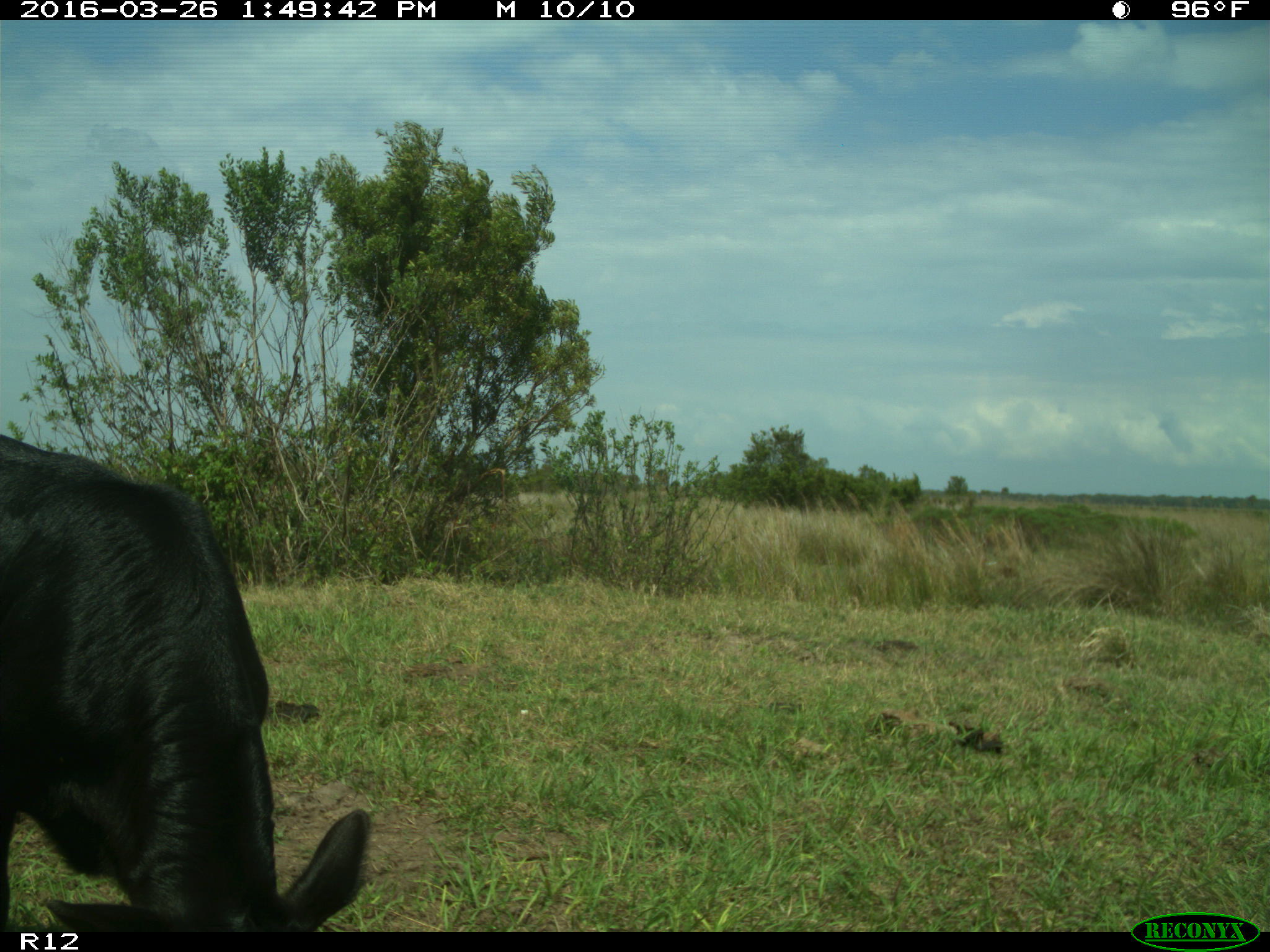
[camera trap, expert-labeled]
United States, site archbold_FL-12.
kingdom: Animalia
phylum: Chordata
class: Mammalia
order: Artiodactyla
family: Bovidae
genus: Bos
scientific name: Bos taurus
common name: domestic cow